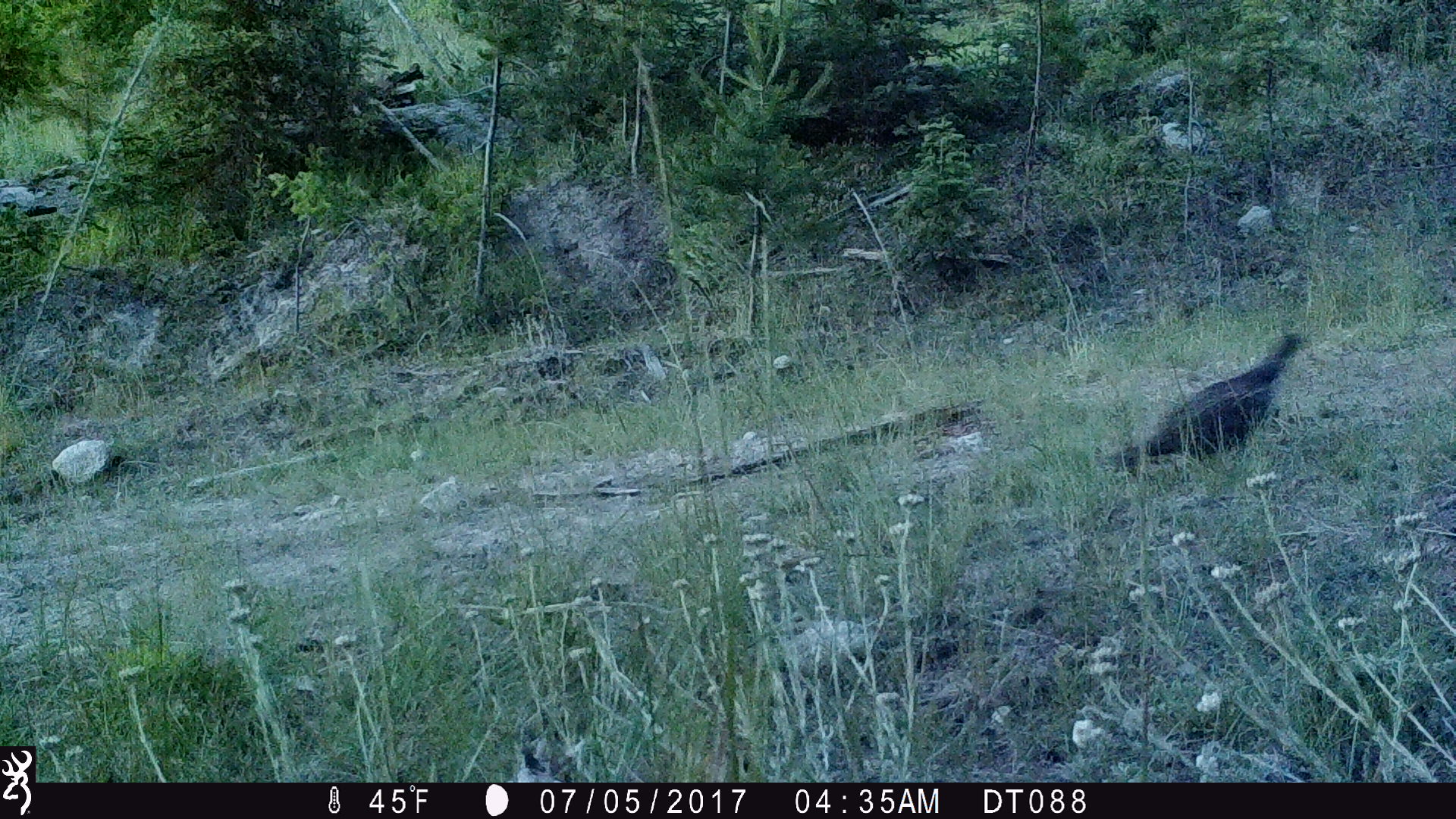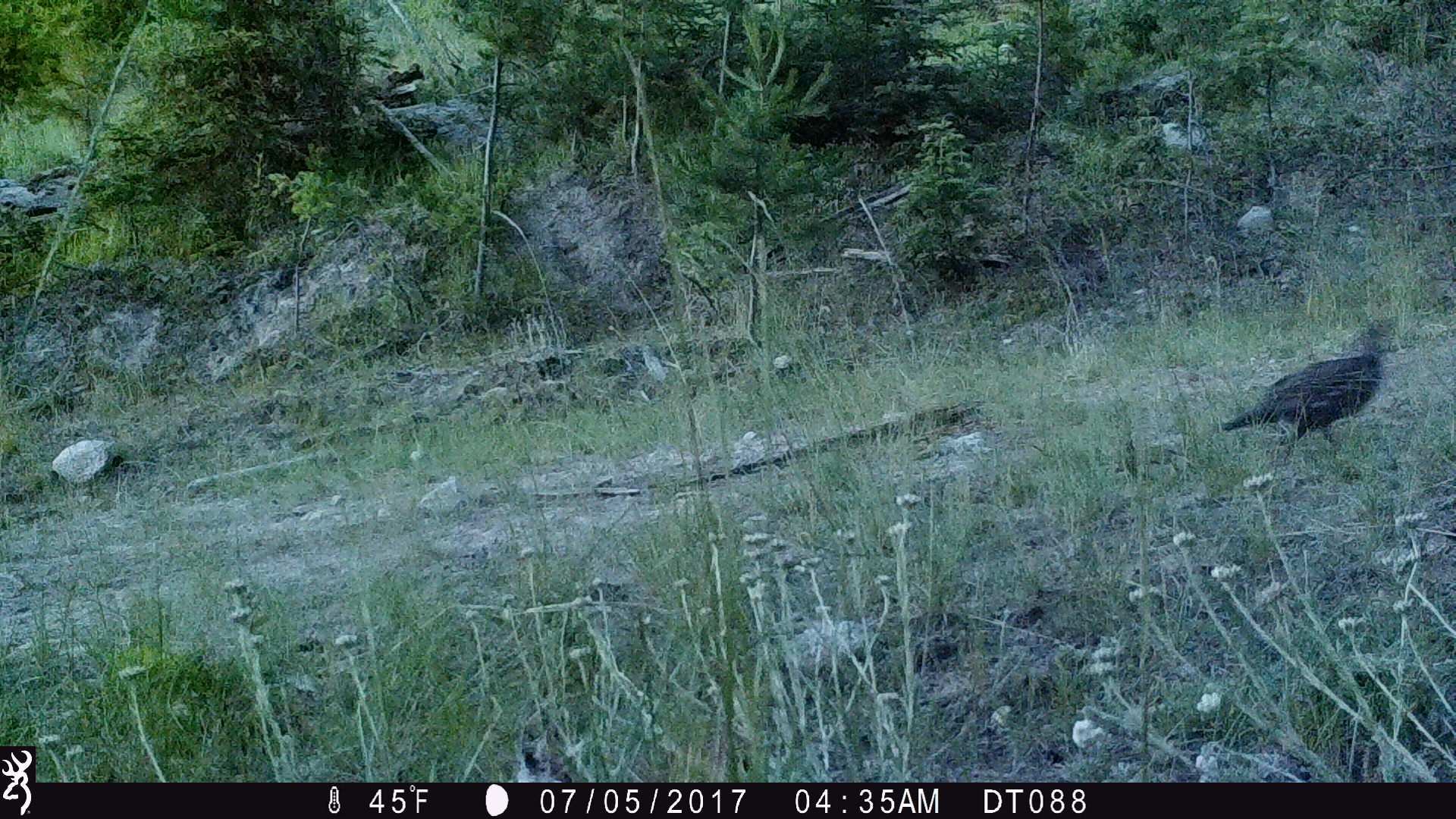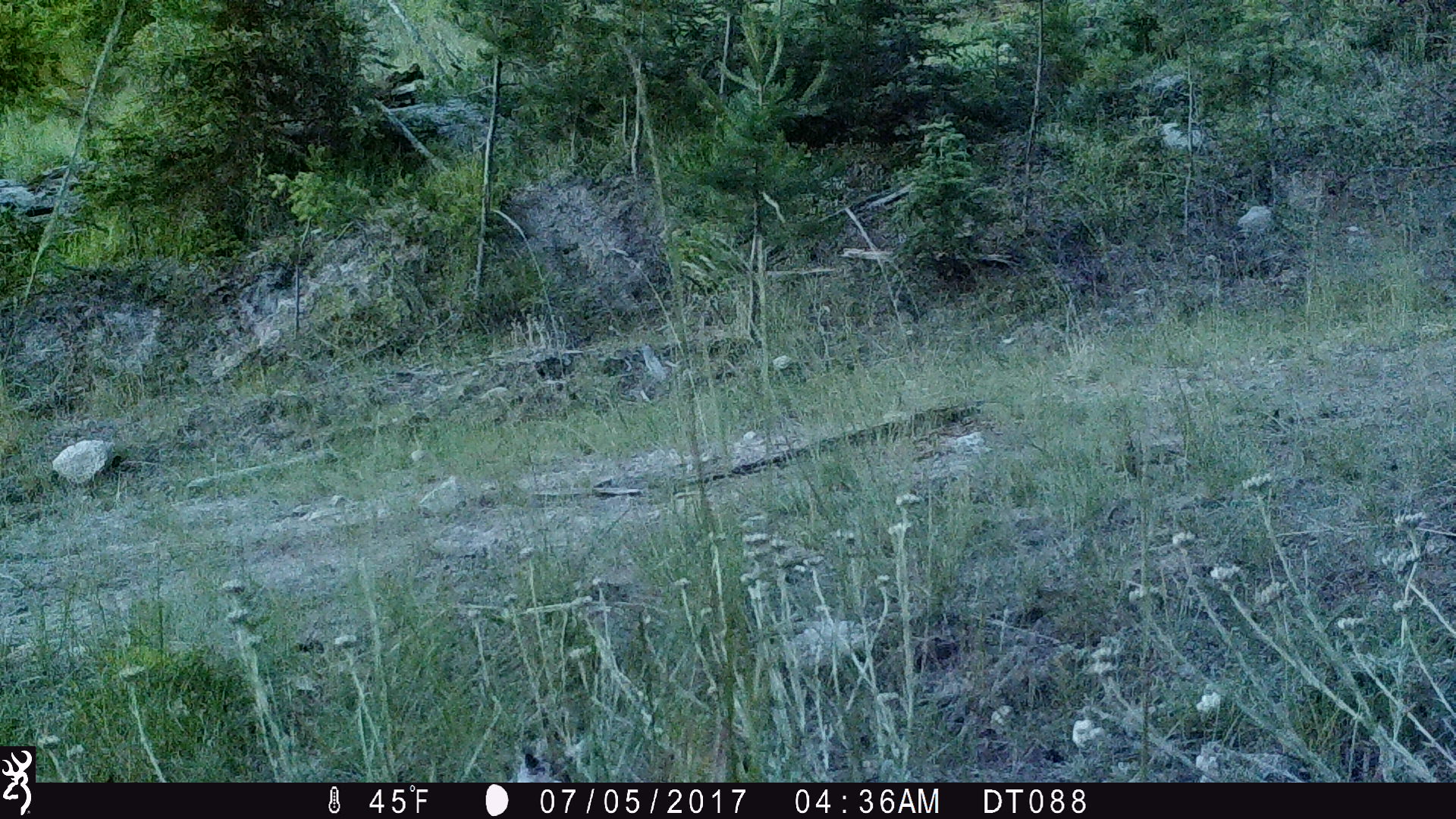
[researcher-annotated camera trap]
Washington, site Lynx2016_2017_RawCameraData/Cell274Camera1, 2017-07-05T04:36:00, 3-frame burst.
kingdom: Animalia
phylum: Chordata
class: Aves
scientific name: Aves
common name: birds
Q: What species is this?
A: Aves (birds).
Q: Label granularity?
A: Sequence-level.